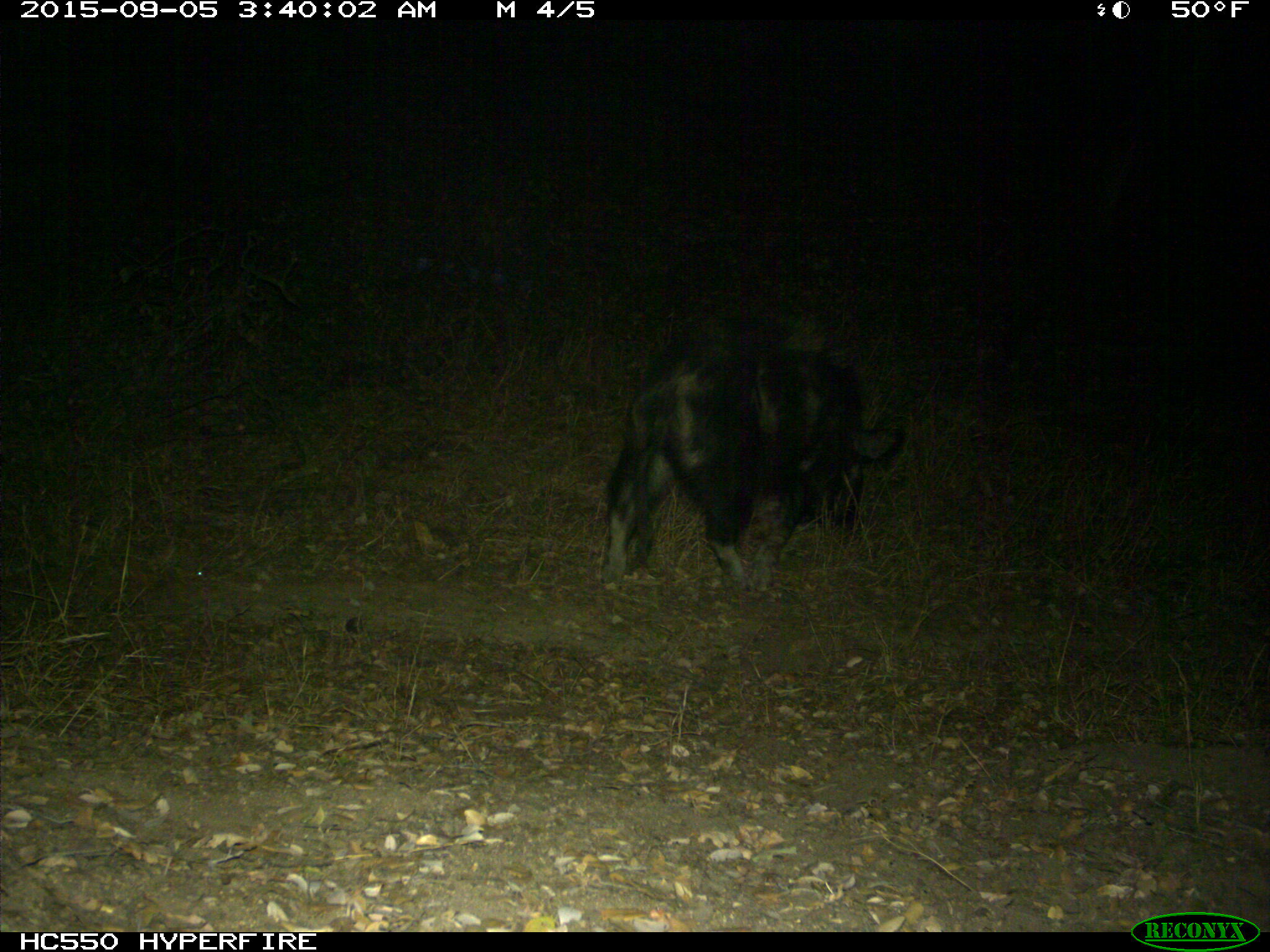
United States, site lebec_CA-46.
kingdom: Animalia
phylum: Chordata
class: Mammalia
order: Artiodactyla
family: Suidae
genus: Sus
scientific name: Sus scrofa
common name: wild boar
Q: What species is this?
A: Sus scrofa (wild boar).